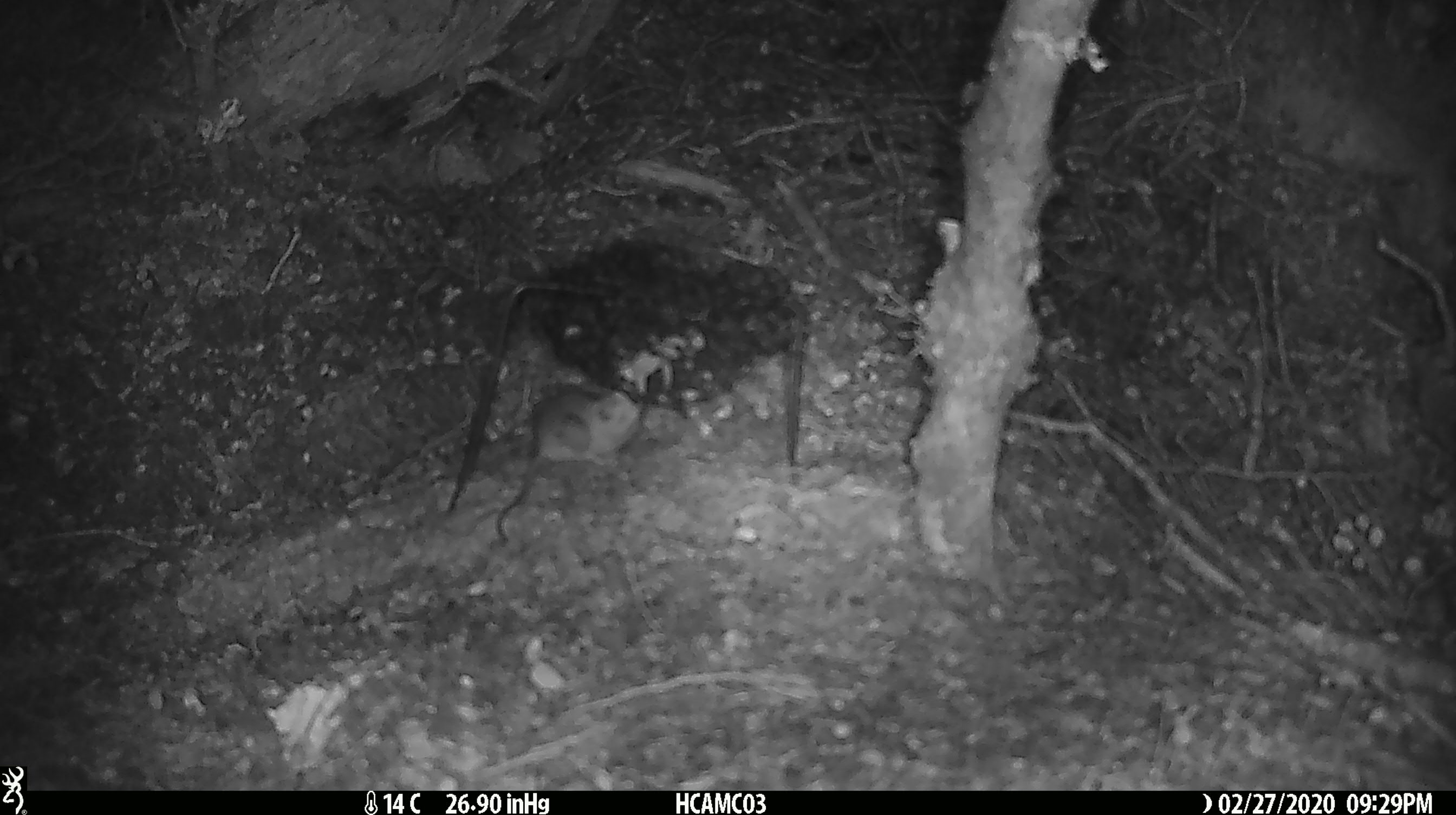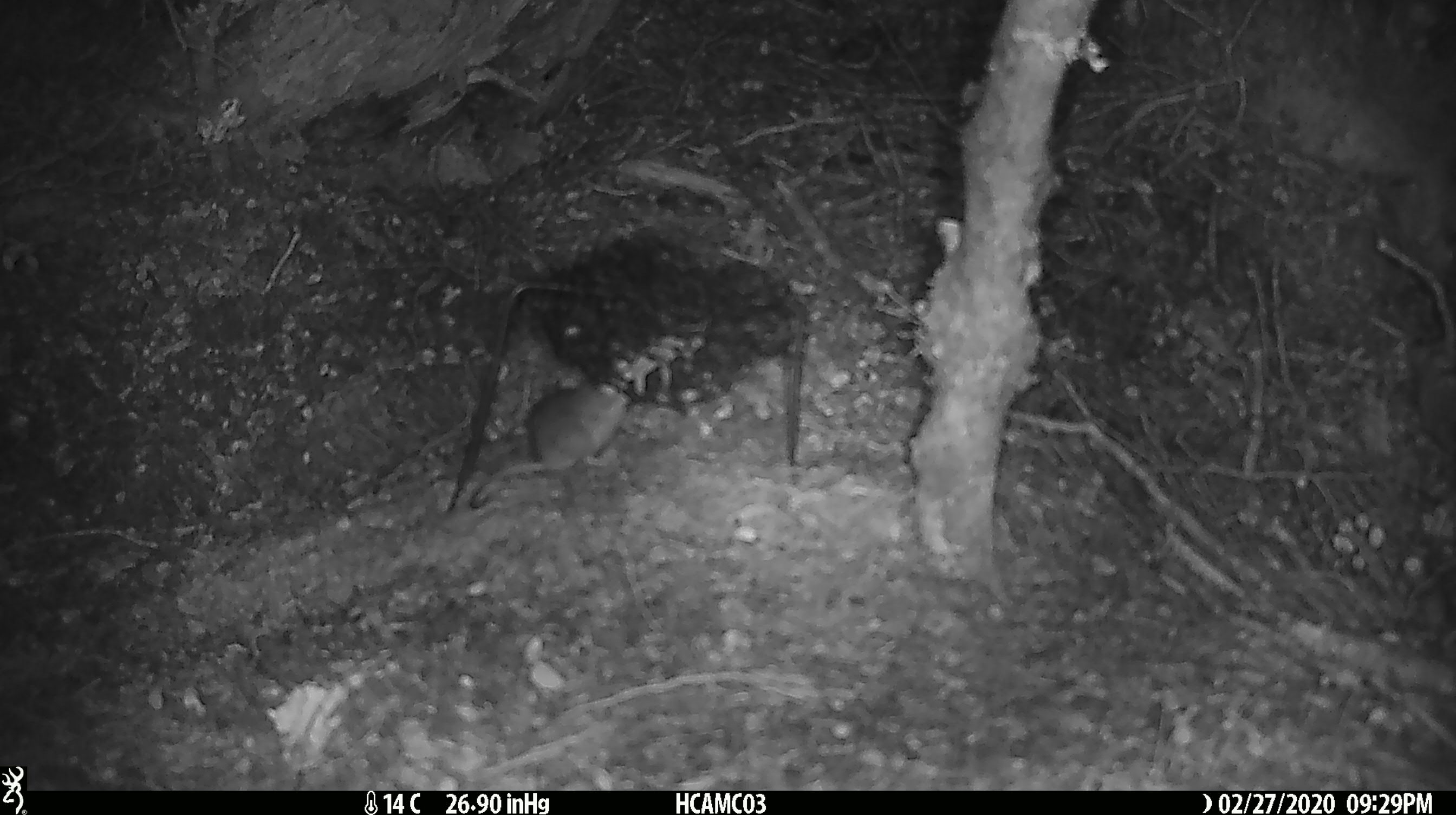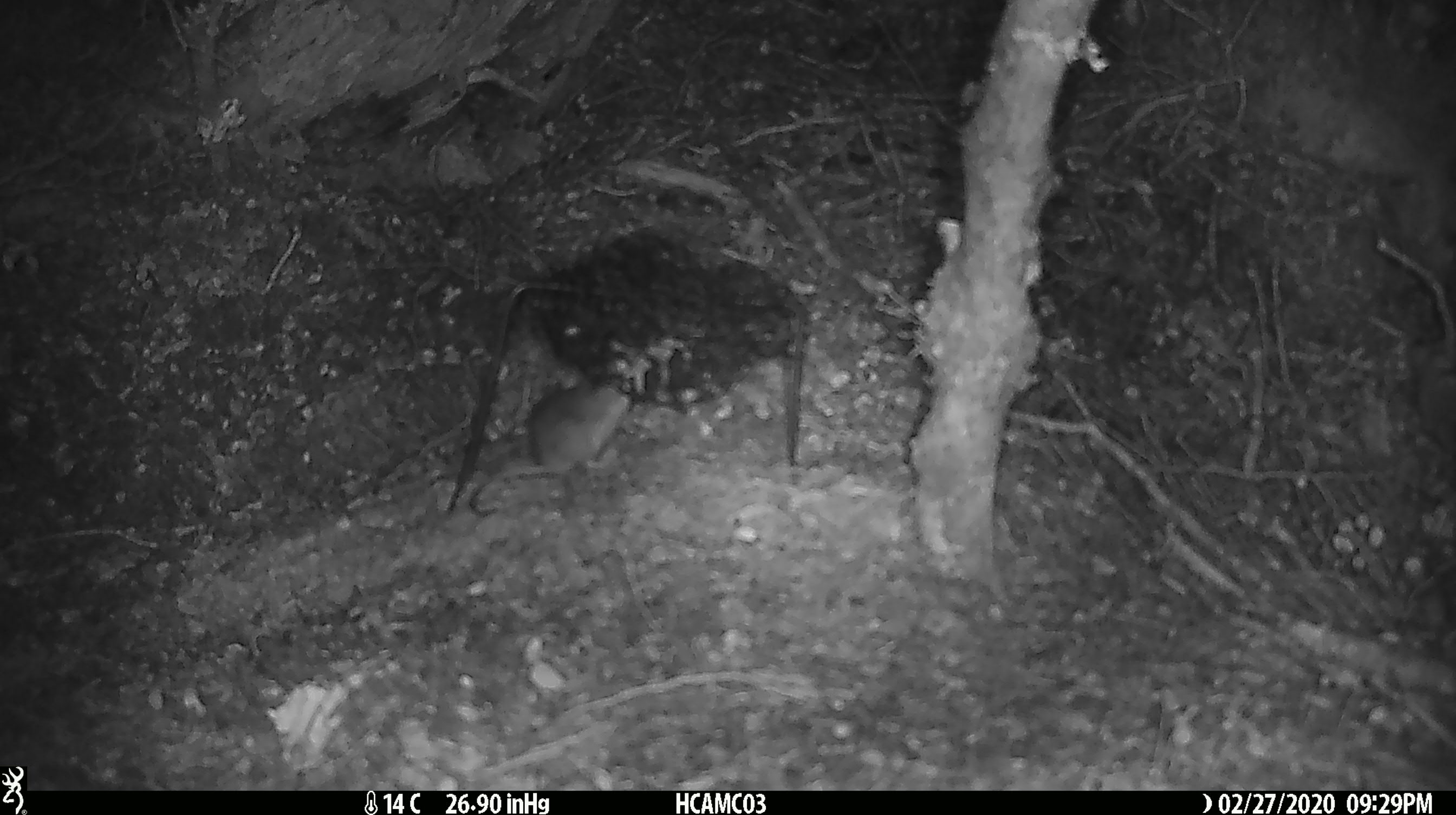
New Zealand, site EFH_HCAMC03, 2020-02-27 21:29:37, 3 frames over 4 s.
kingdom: Animalia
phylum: Chordata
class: Mammalia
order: Rodentia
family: Muridae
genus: Mus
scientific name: Mus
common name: mouse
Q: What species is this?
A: Mouse (Mus).